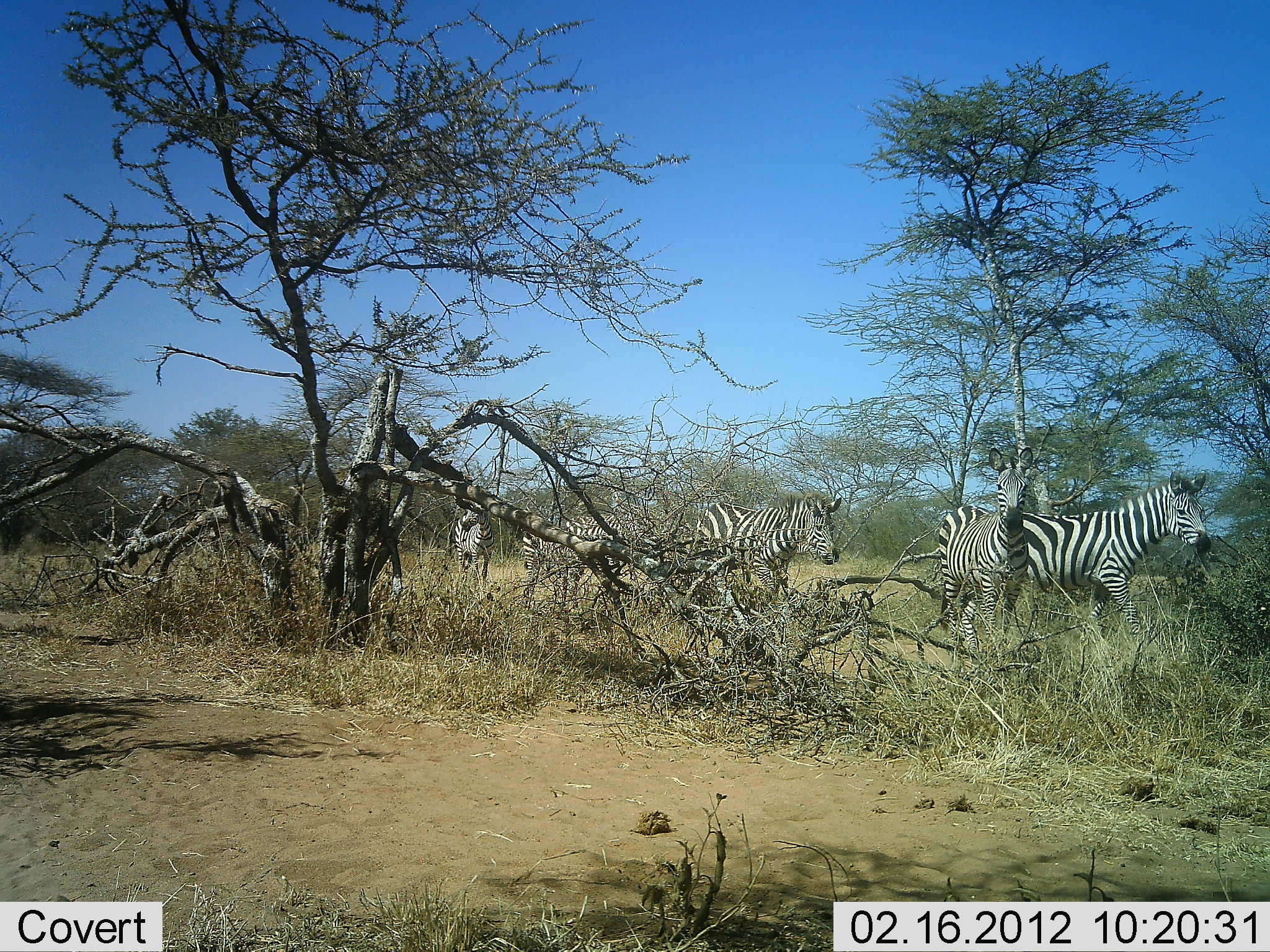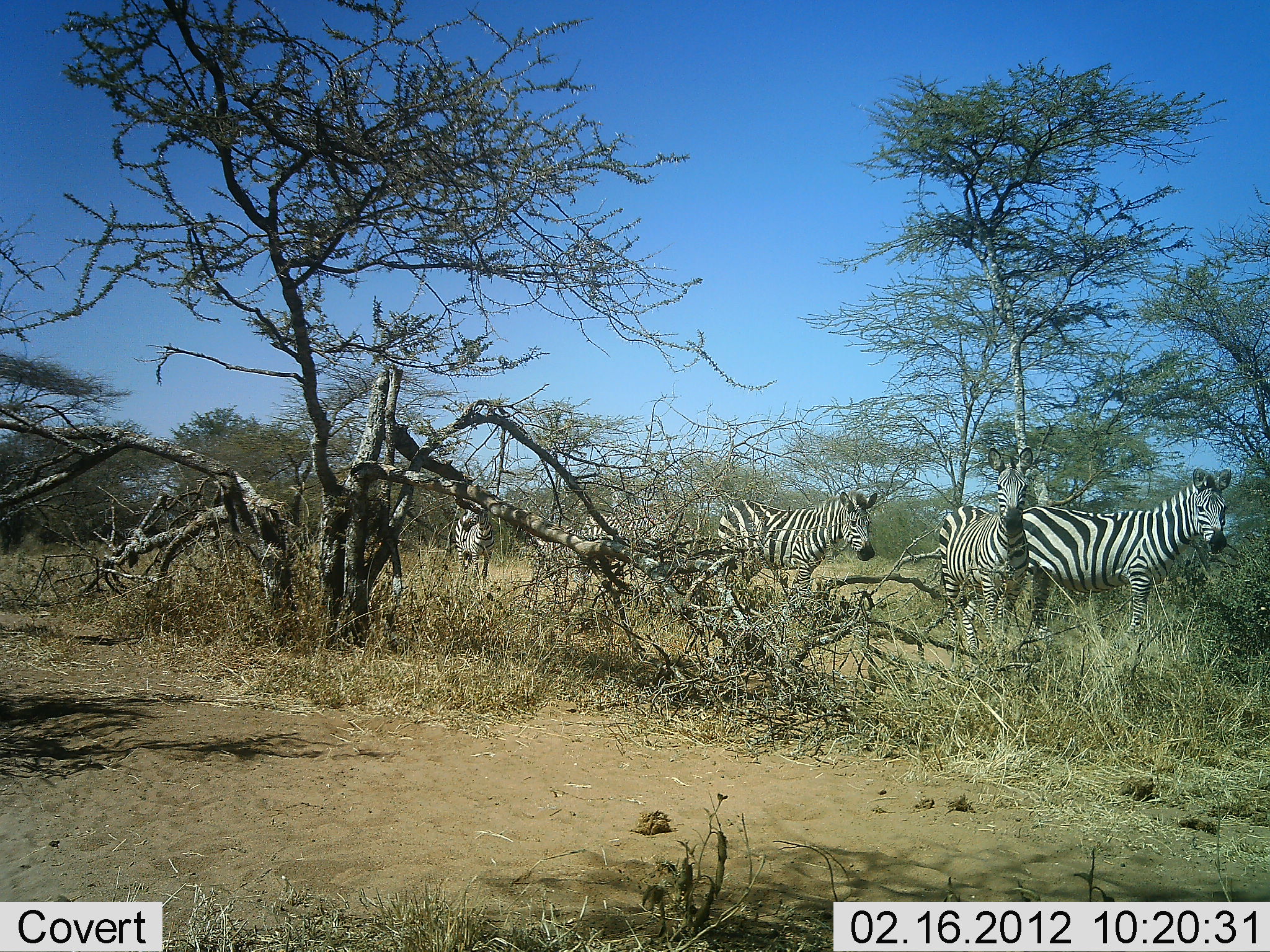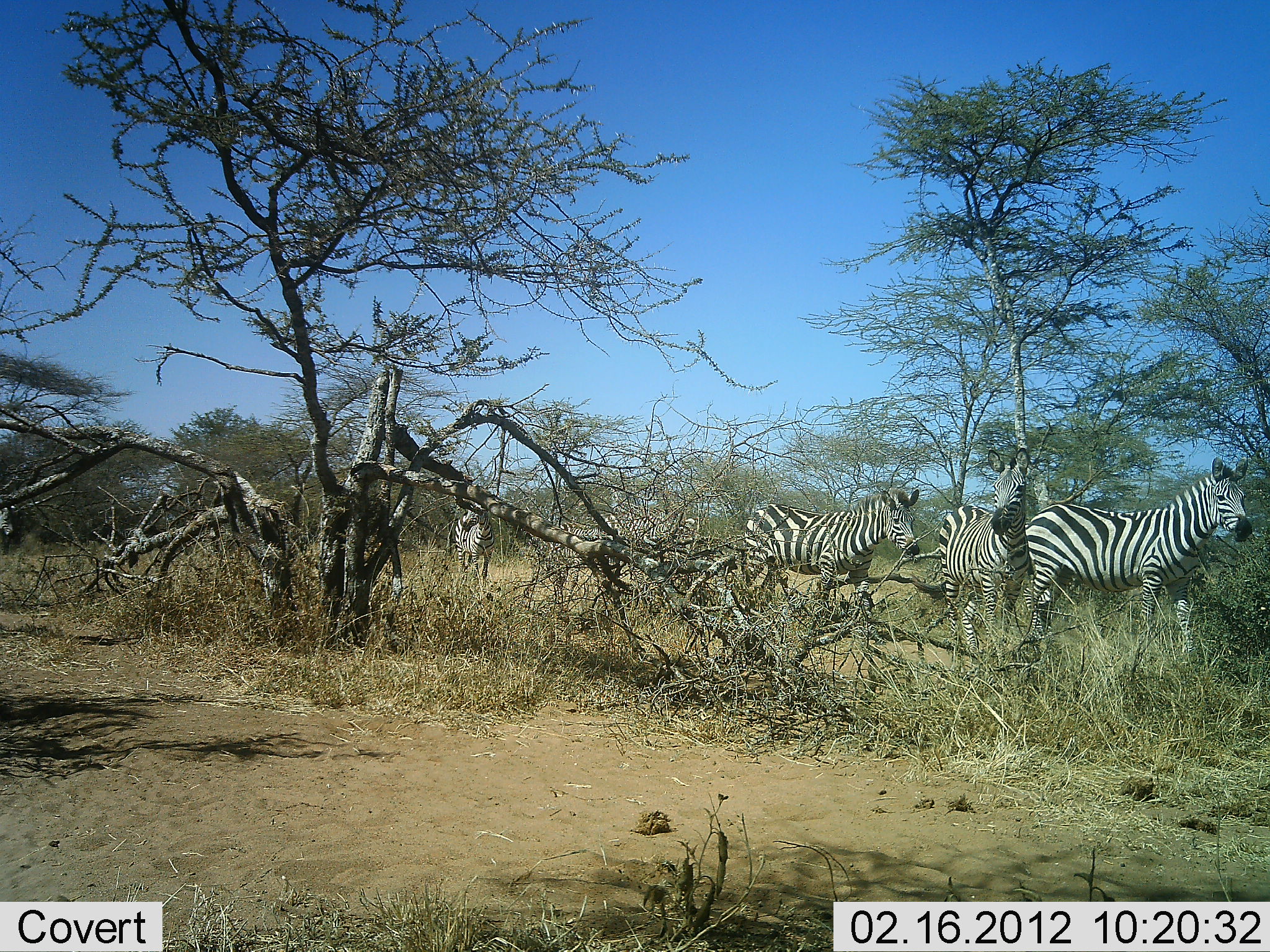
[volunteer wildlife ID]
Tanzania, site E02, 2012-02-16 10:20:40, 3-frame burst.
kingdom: Animalia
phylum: Chordata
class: Mammalia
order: Perissodactyla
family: Equidae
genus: Equus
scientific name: Equus quagga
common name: plains zebra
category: zebra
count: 5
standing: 54%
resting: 0%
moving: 93%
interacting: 4%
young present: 0%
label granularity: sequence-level